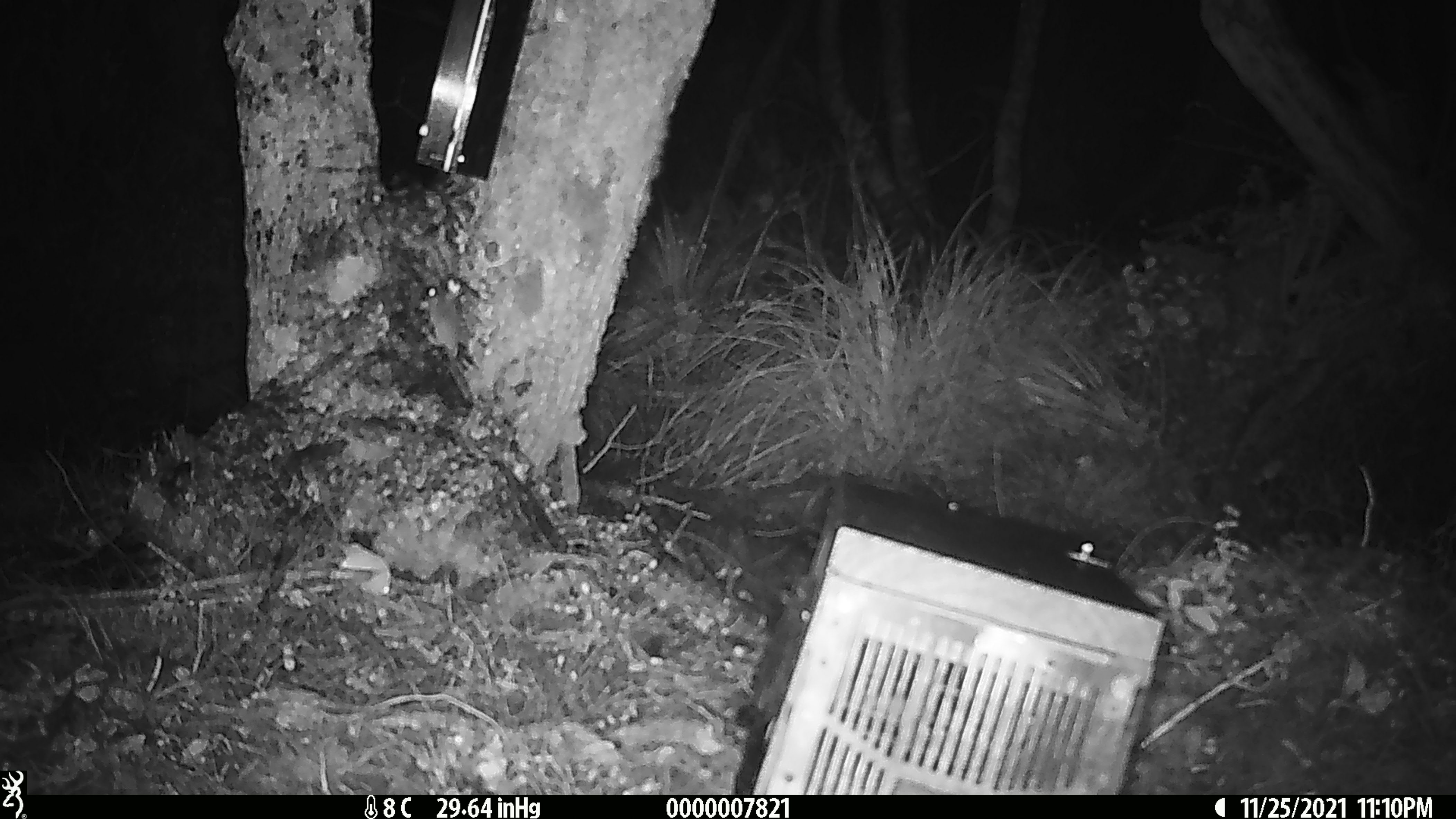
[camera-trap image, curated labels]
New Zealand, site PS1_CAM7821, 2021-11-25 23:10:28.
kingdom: Animalia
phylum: Chordata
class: Mammalia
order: Rodentia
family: Muridae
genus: Mus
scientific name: Mus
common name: mouse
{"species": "mouse (Mus)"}